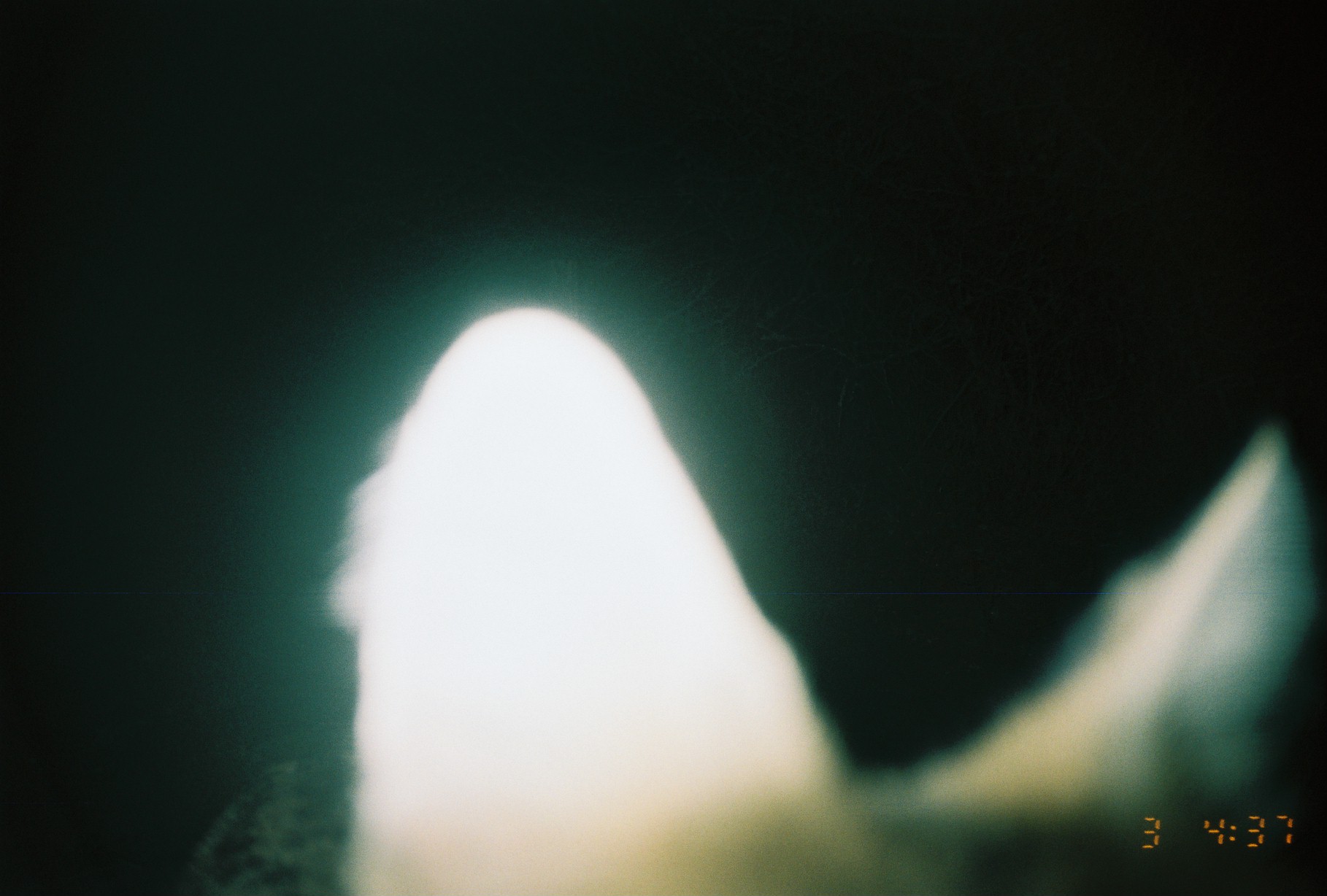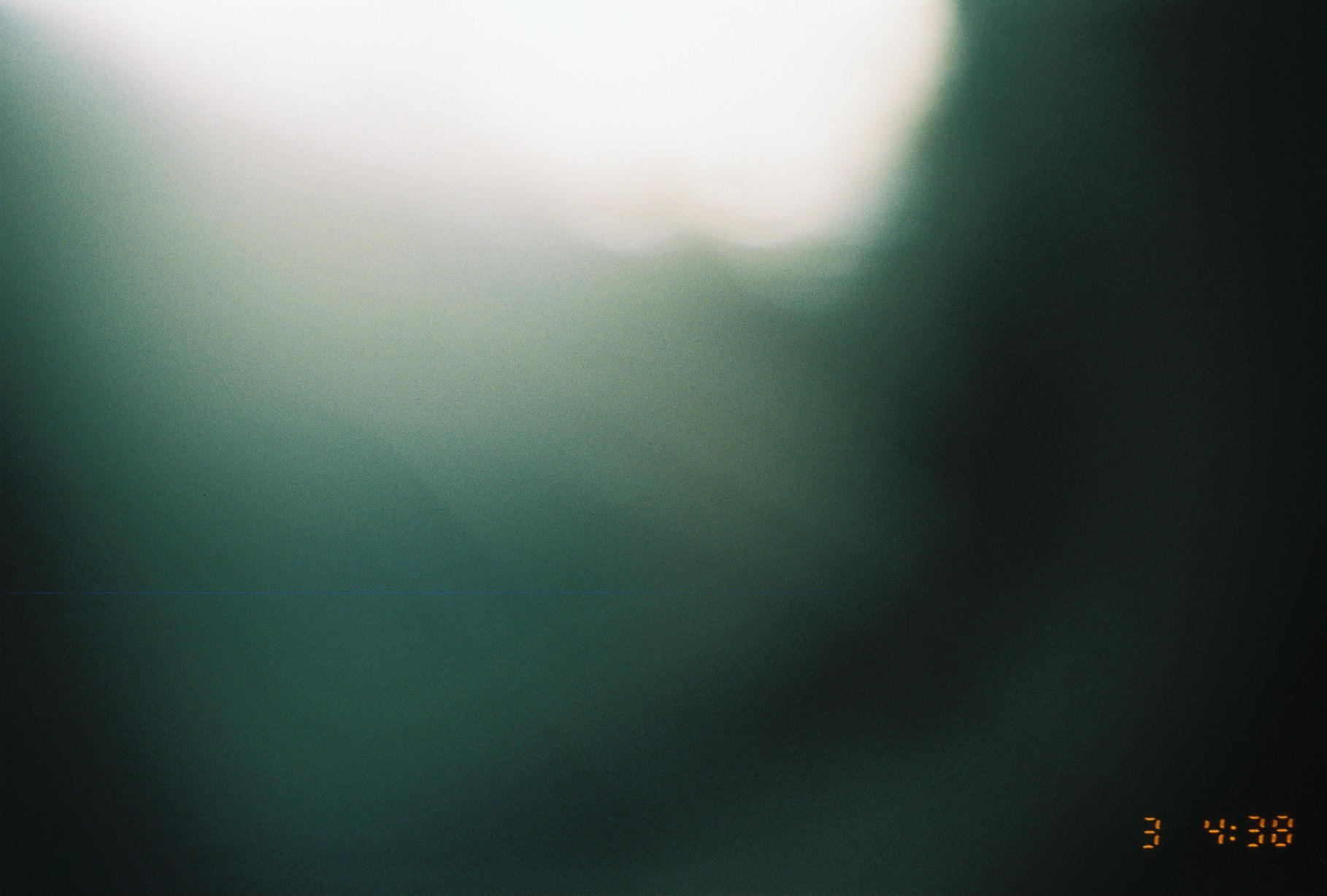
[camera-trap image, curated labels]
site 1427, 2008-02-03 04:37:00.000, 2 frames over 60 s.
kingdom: Animalia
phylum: Chordata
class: Mammalia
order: Carnivora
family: Canidae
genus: Lupulella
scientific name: Lupulella mesomelas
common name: black-backed jackal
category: canis mesomelas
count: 1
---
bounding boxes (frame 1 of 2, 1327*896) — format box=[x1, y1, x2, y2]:
canis mesomelas: box=[324, 302, 1314, 896]